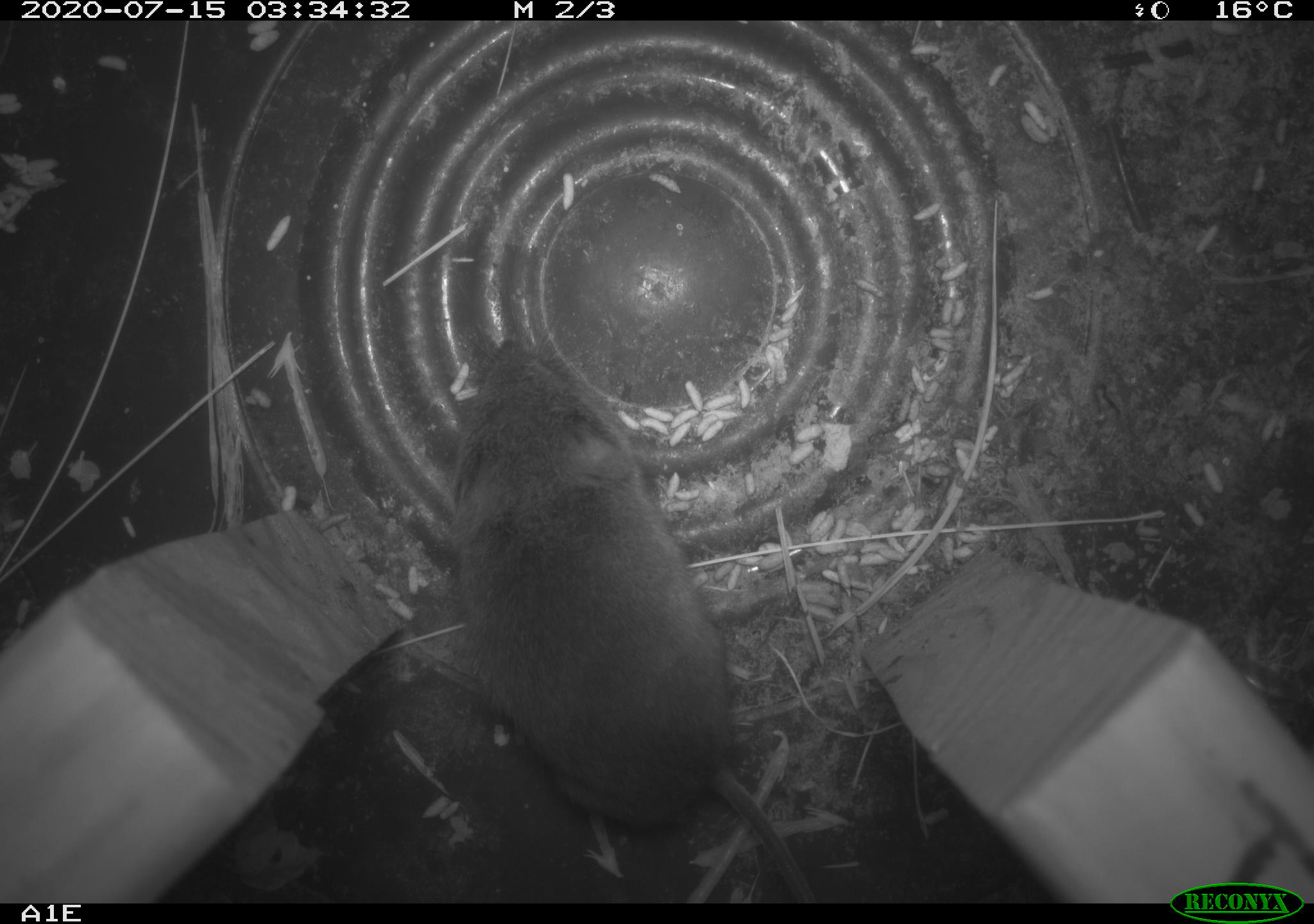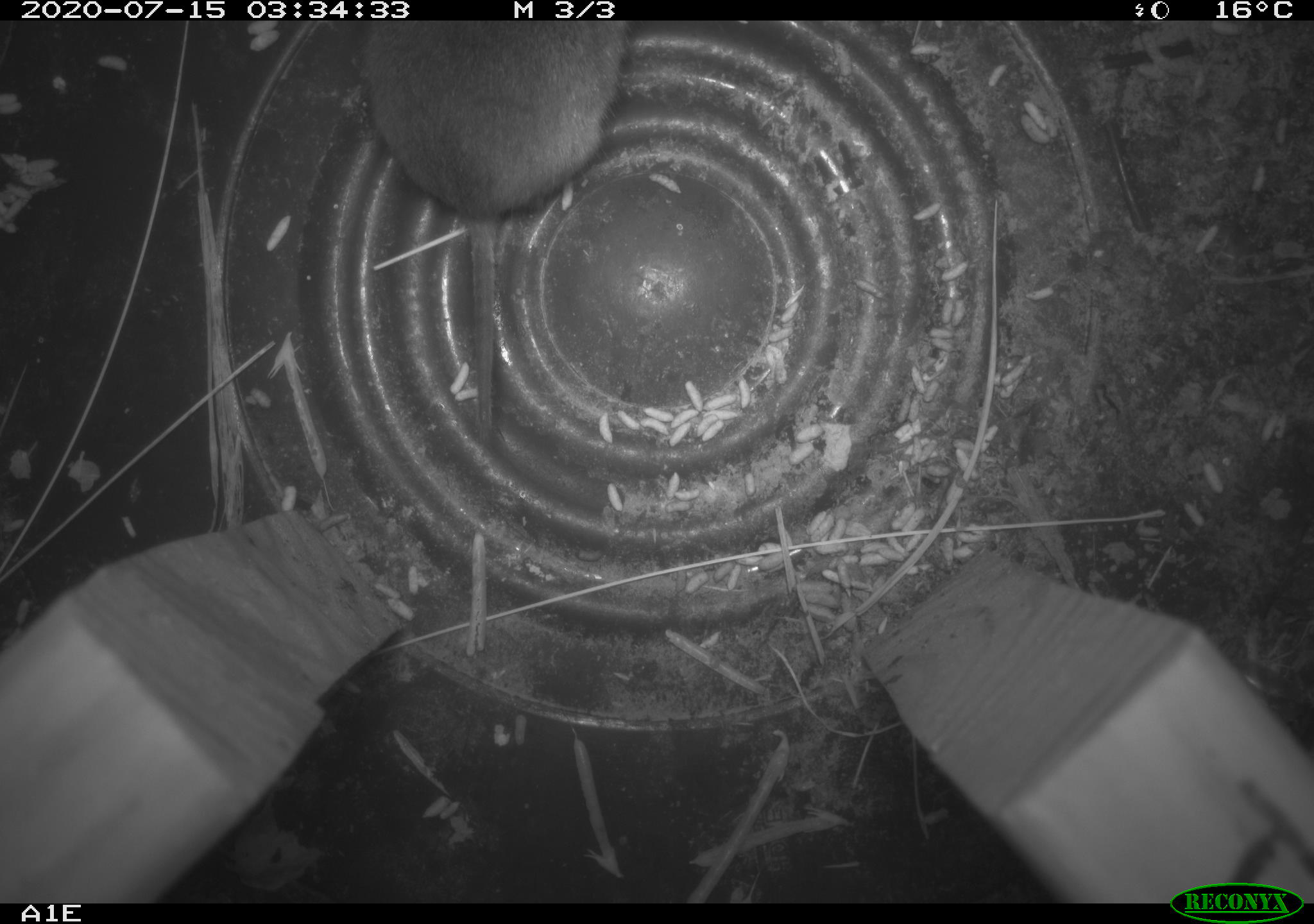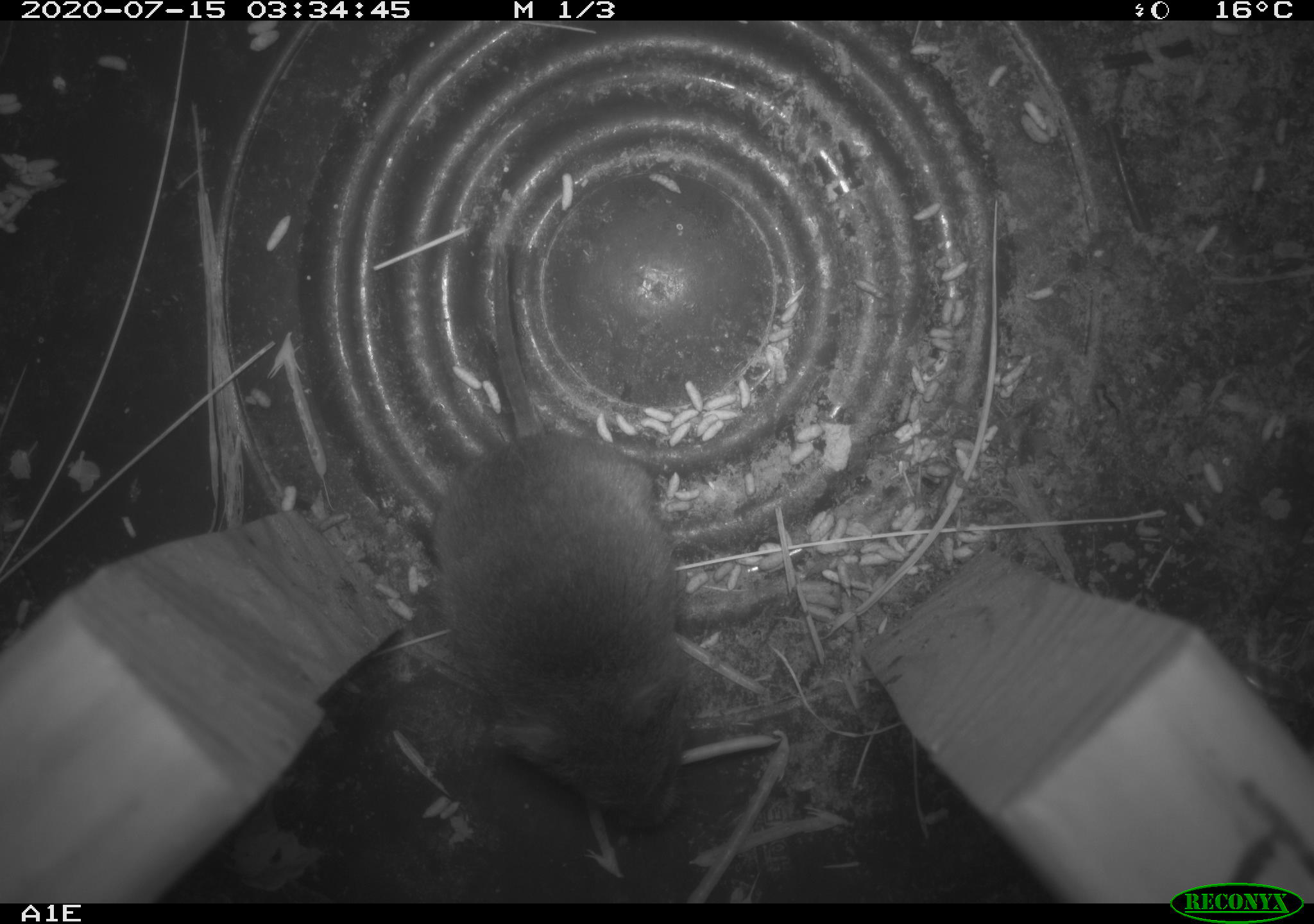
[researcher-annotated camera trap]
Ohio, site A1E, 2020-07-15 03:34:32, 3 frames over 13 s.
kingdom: Animalia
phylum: Chordata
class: Mammalia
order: Rodentia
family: Cricetidae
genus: Microtus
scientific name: Microtus pennsylvanicus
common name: meadow vole